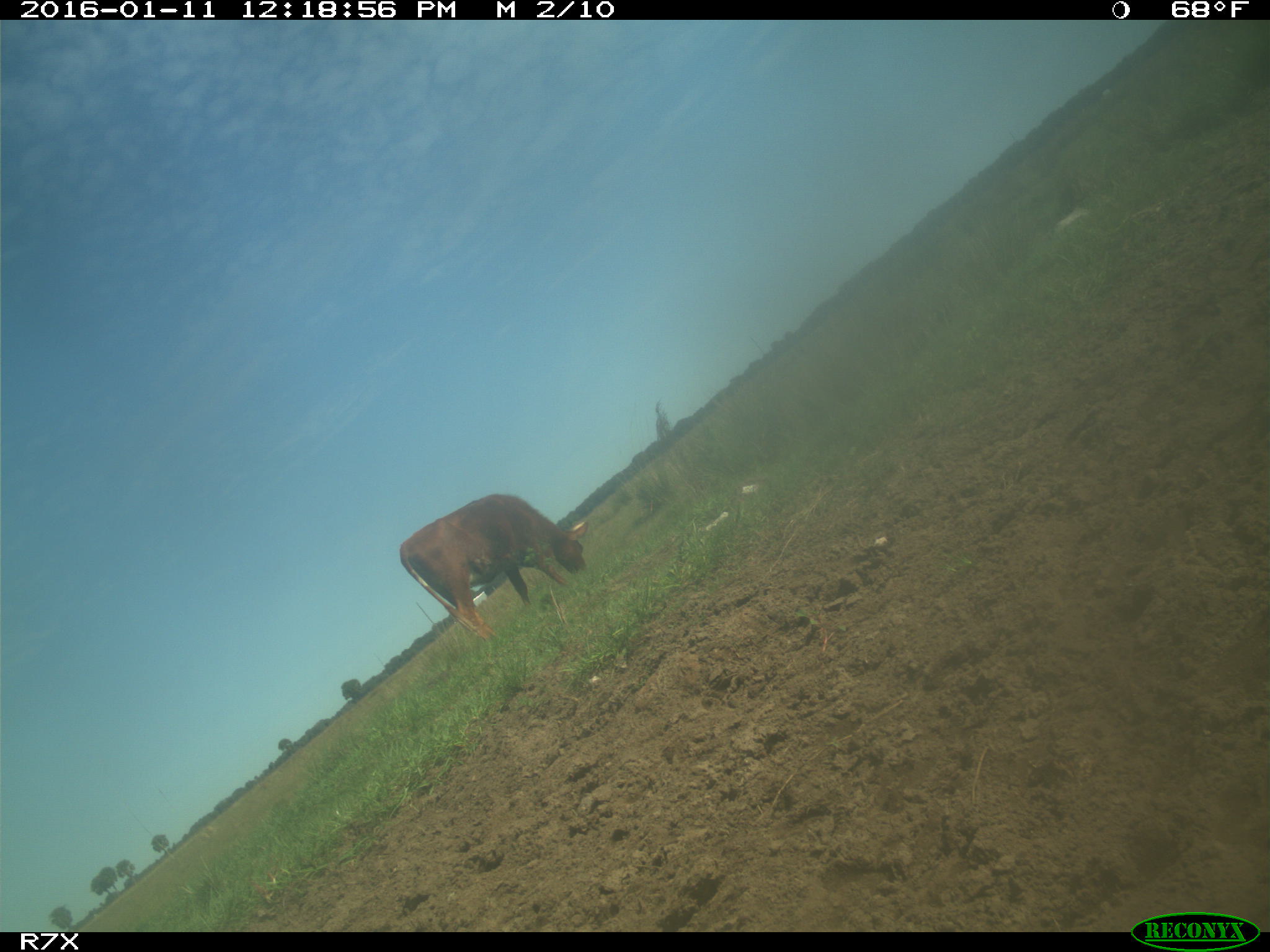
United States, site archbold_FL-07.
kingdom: Animalia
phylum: Chordata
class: Mammalia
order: Artiodactyla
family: Bovidae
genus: Bos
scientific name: Bos taurus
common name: domestic cow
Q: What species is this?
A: Bos taurus (domestic cow).